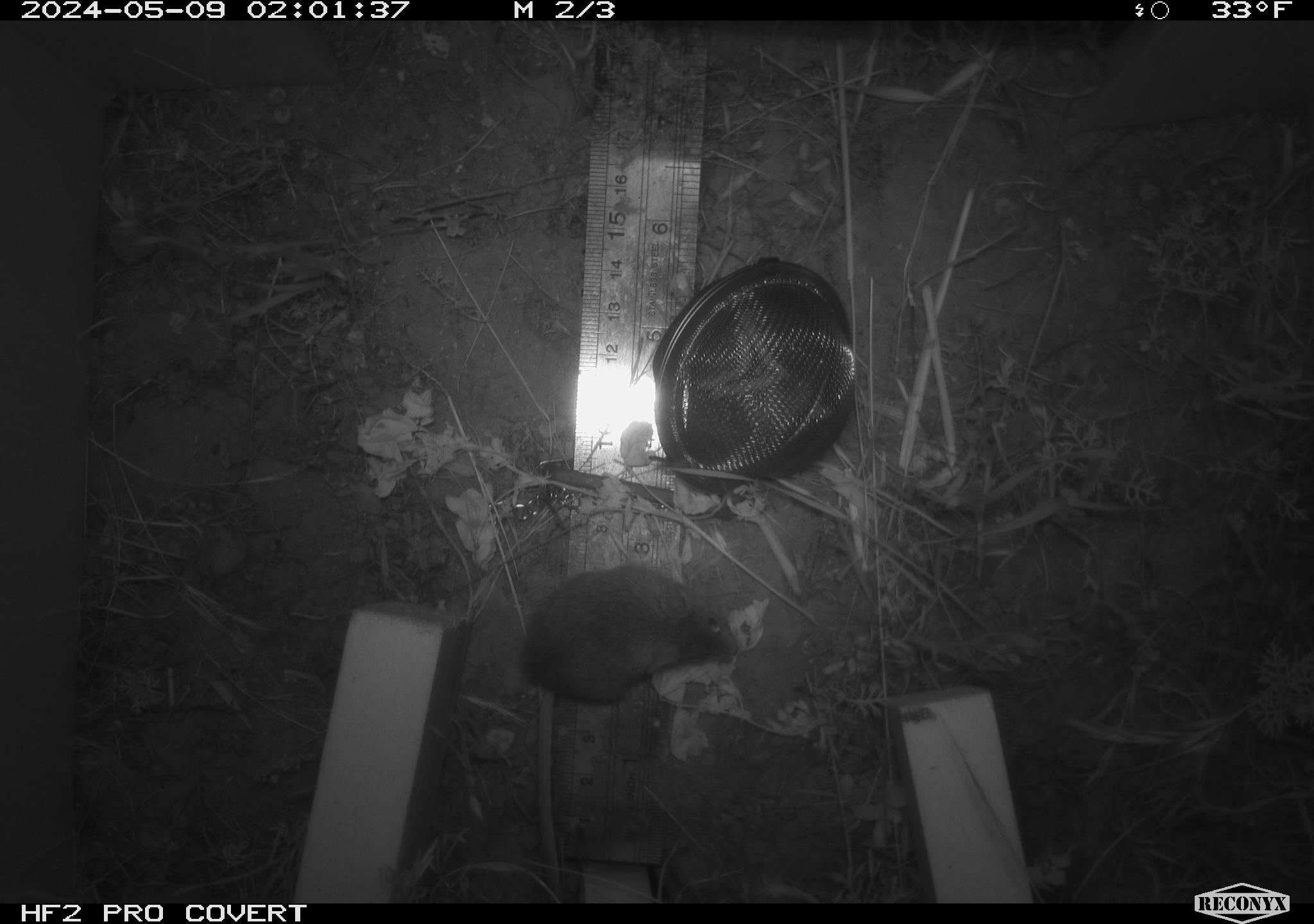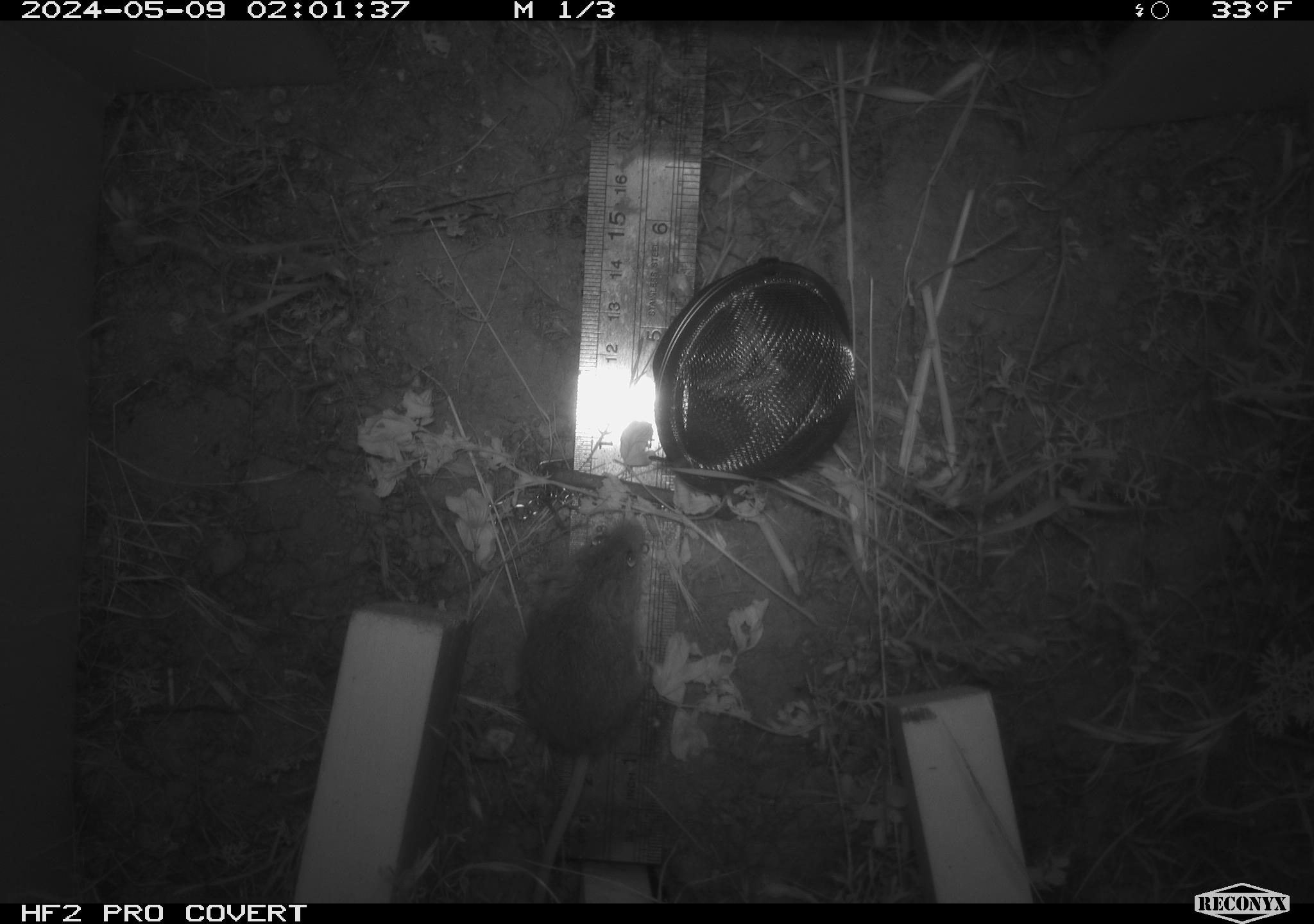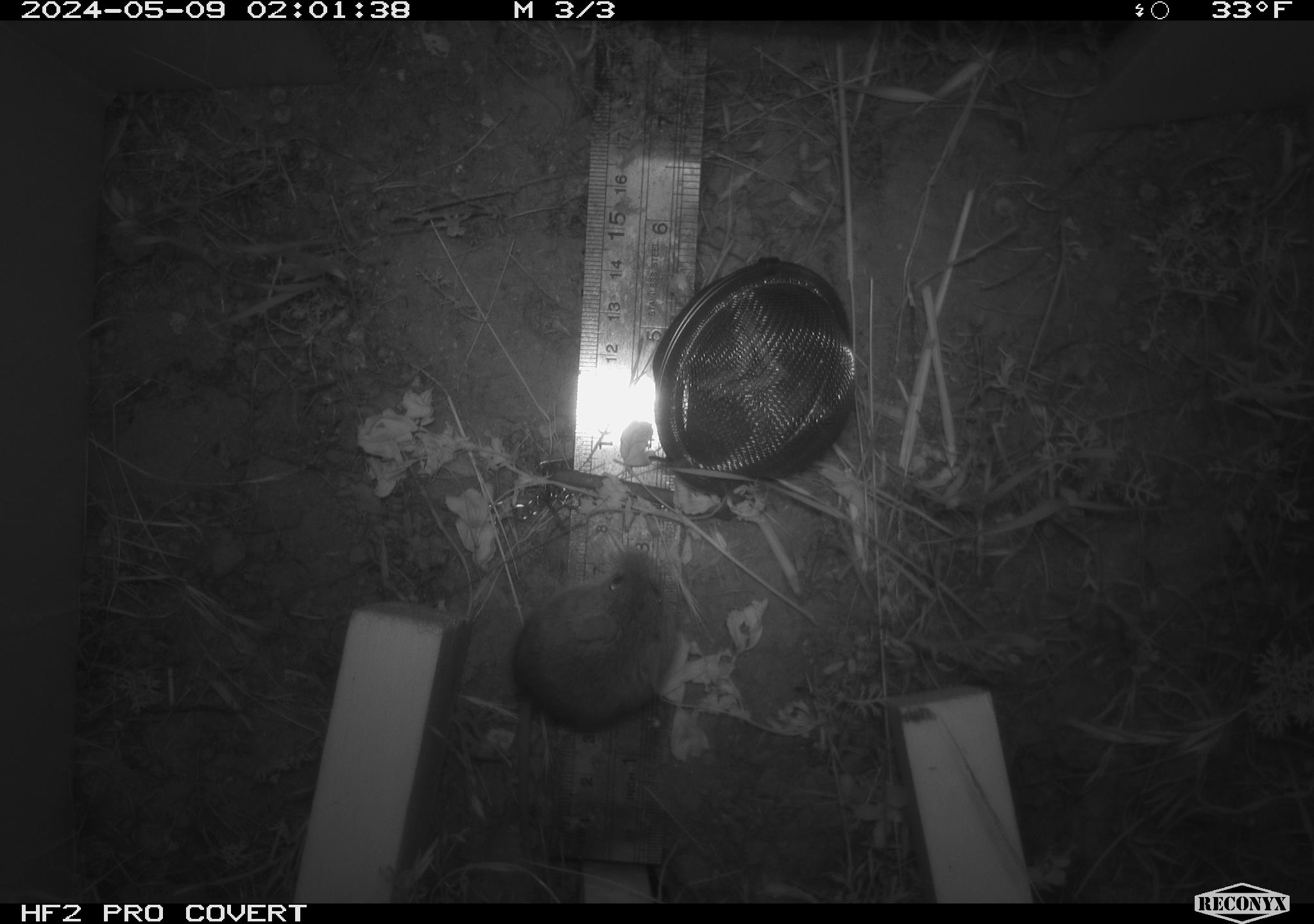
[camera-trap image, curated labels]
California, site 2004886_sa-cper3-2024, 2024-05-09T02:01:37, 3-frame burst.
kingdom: Animalia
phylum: Chordata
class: Mammalia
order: Rodentia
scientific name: Rodentia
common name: rodent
Rodent (Rodentia).